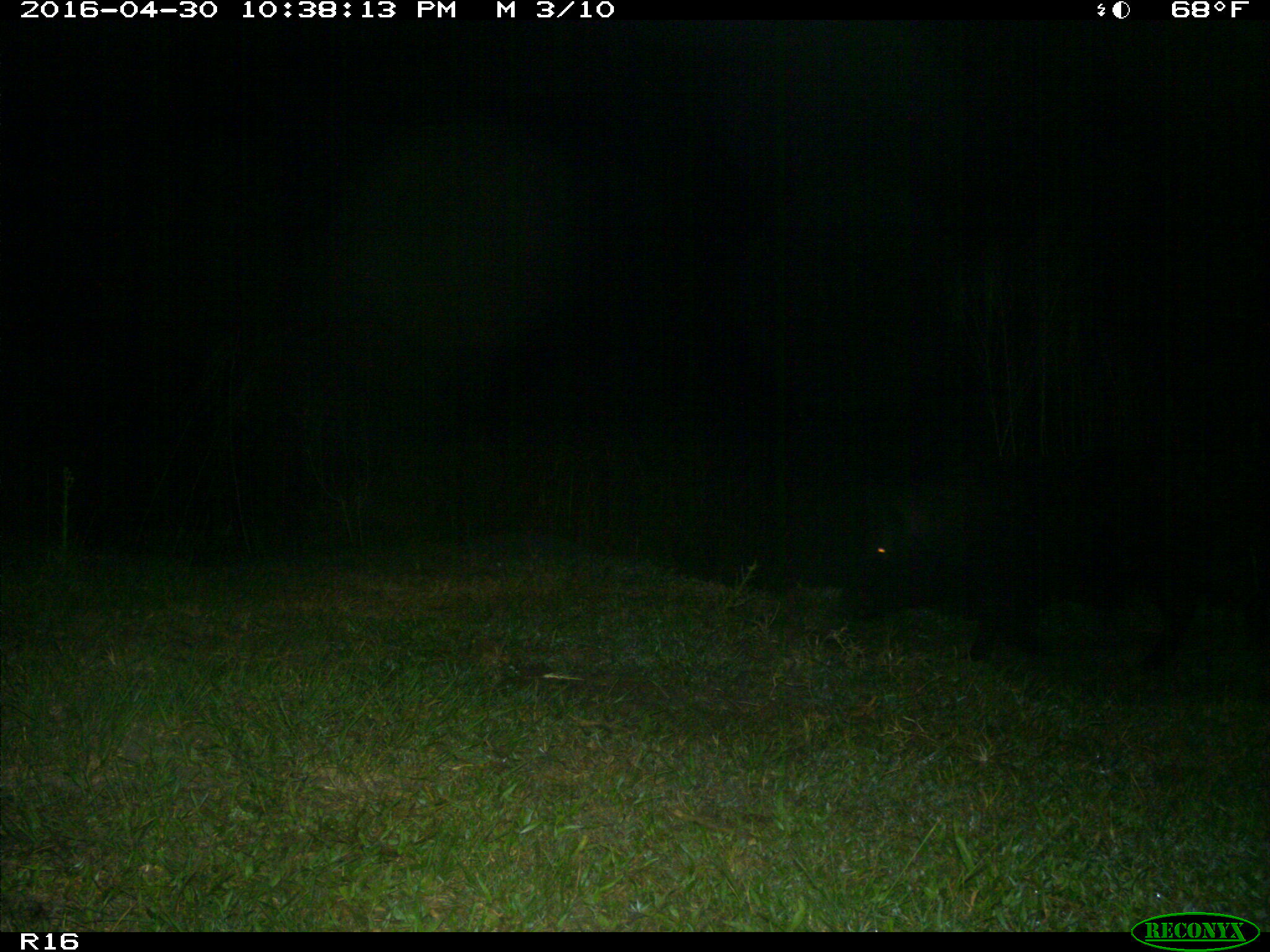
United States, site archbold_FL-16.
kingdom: Animalia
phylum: Chordata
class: Mammalia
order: Artiodactyla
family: Suidae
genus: Sus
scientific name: Sus scrofa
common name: wild boar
Sus scrofa (wild boar).